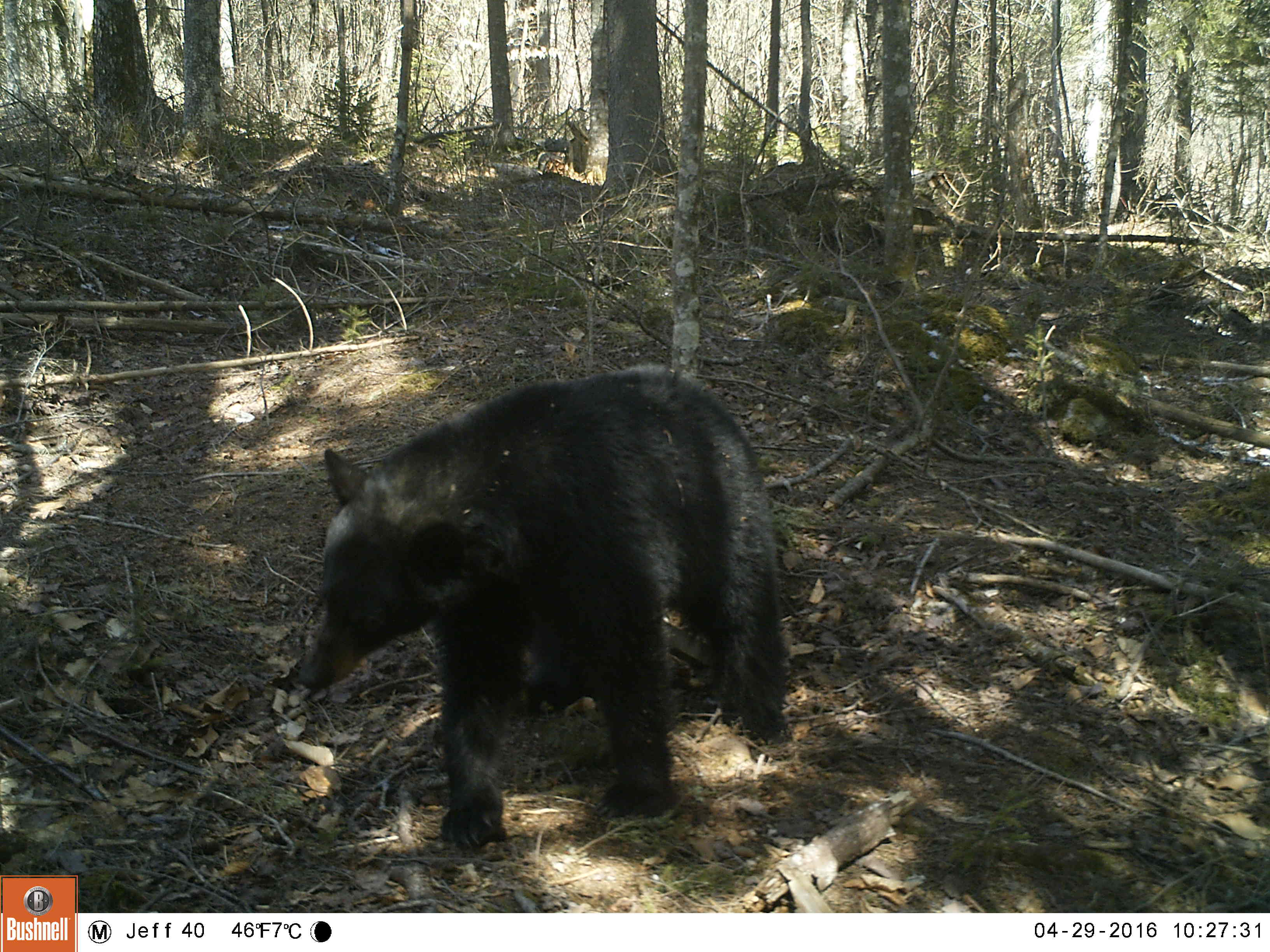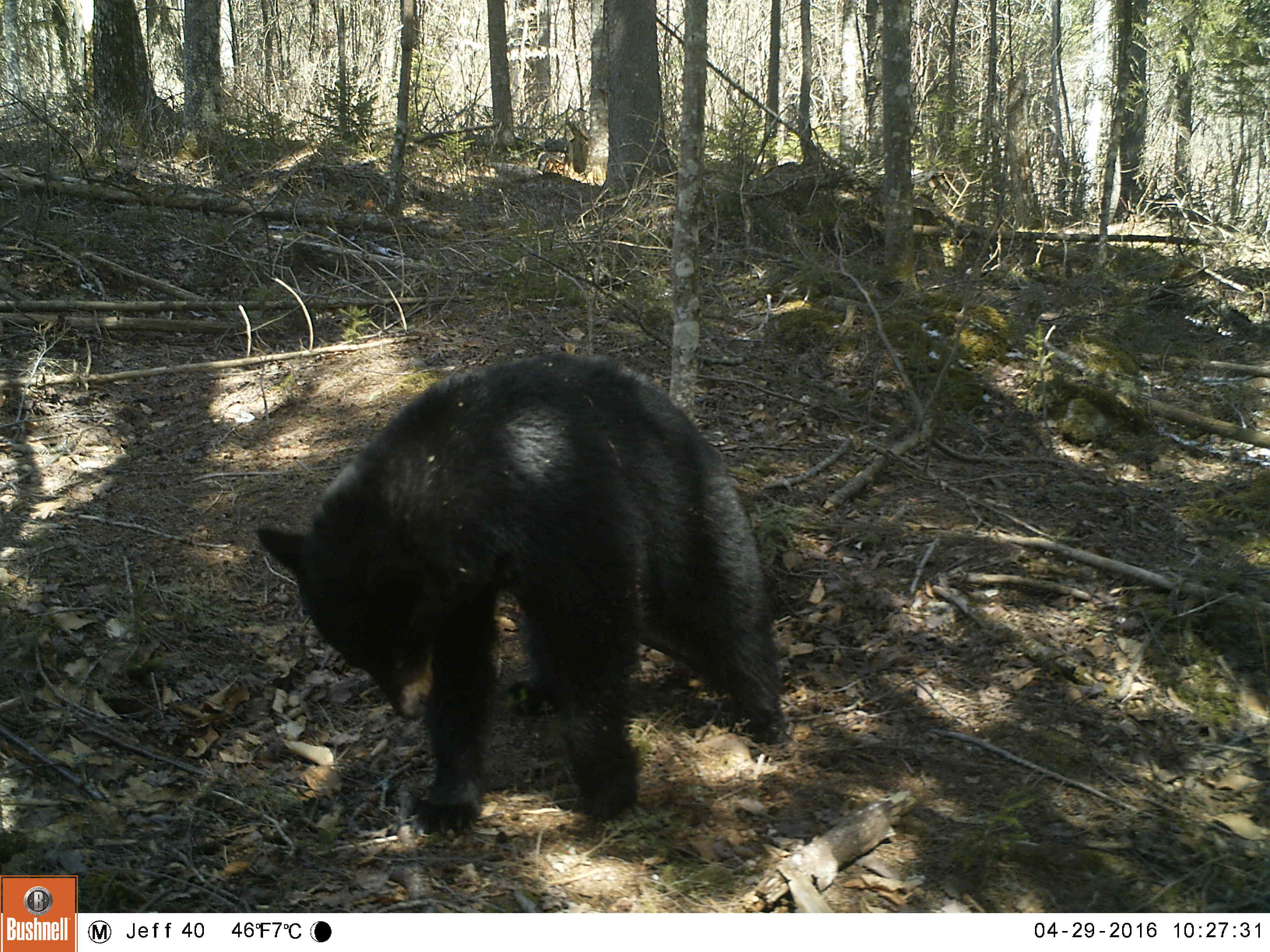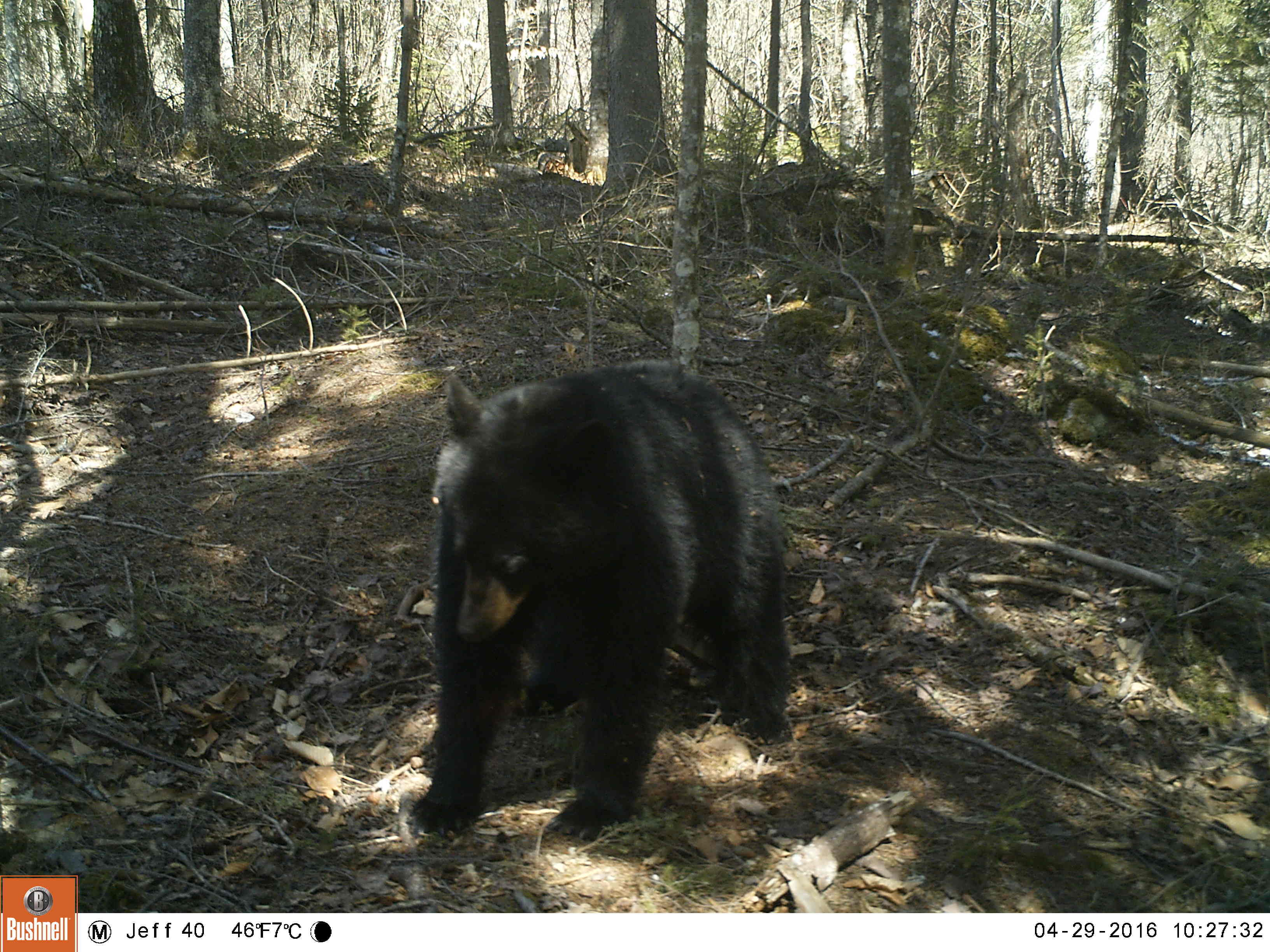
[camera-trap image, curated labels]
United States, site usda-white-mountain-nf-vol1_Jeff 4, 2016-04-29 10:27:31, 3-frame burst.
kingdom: Animalia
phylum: Chordata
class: Mammalia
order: Carnivora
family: Ursidae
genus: Ursus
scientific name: Ursus americanus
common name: black bear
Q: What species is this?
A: Black bear (Ursus americanus).